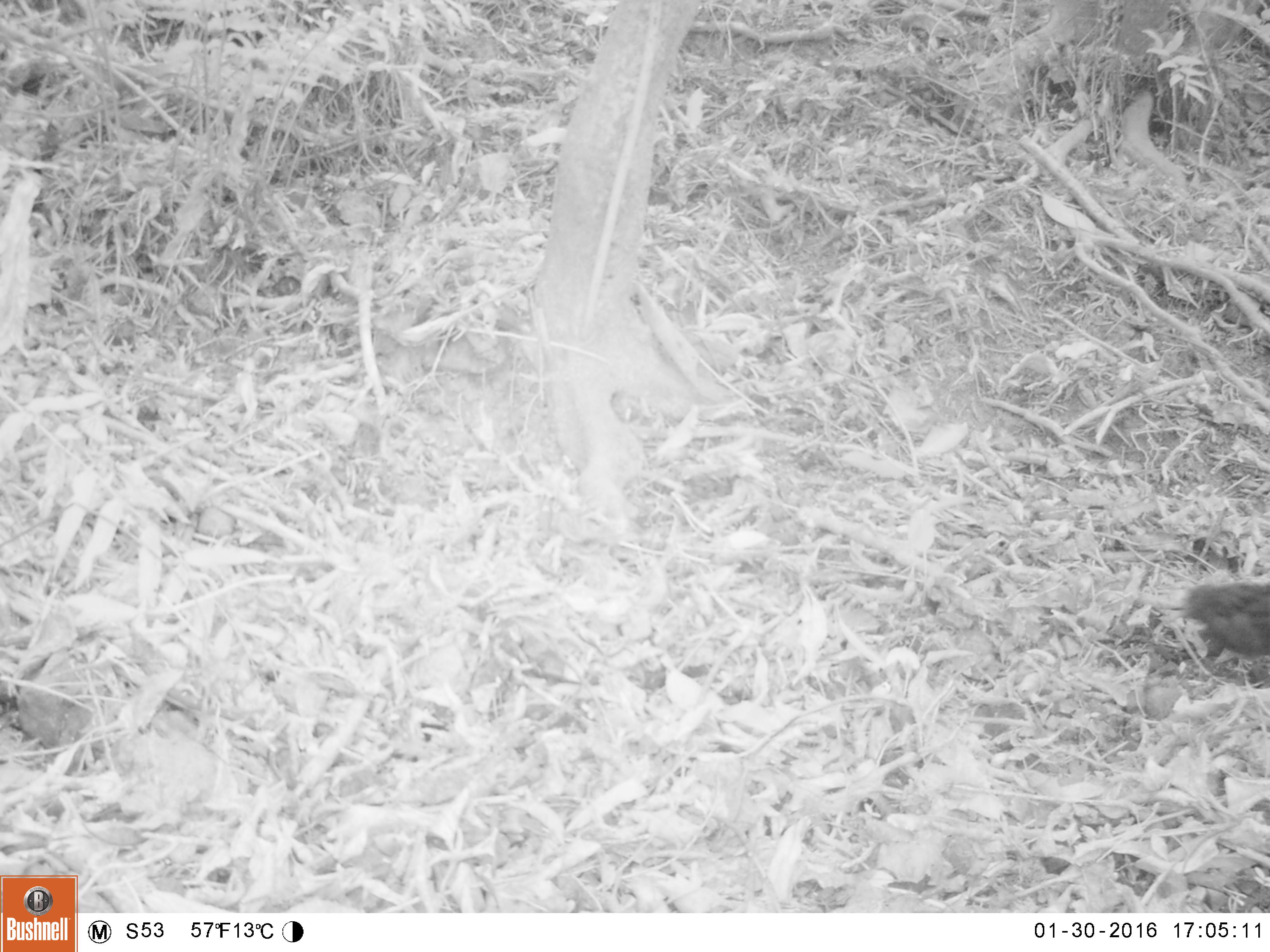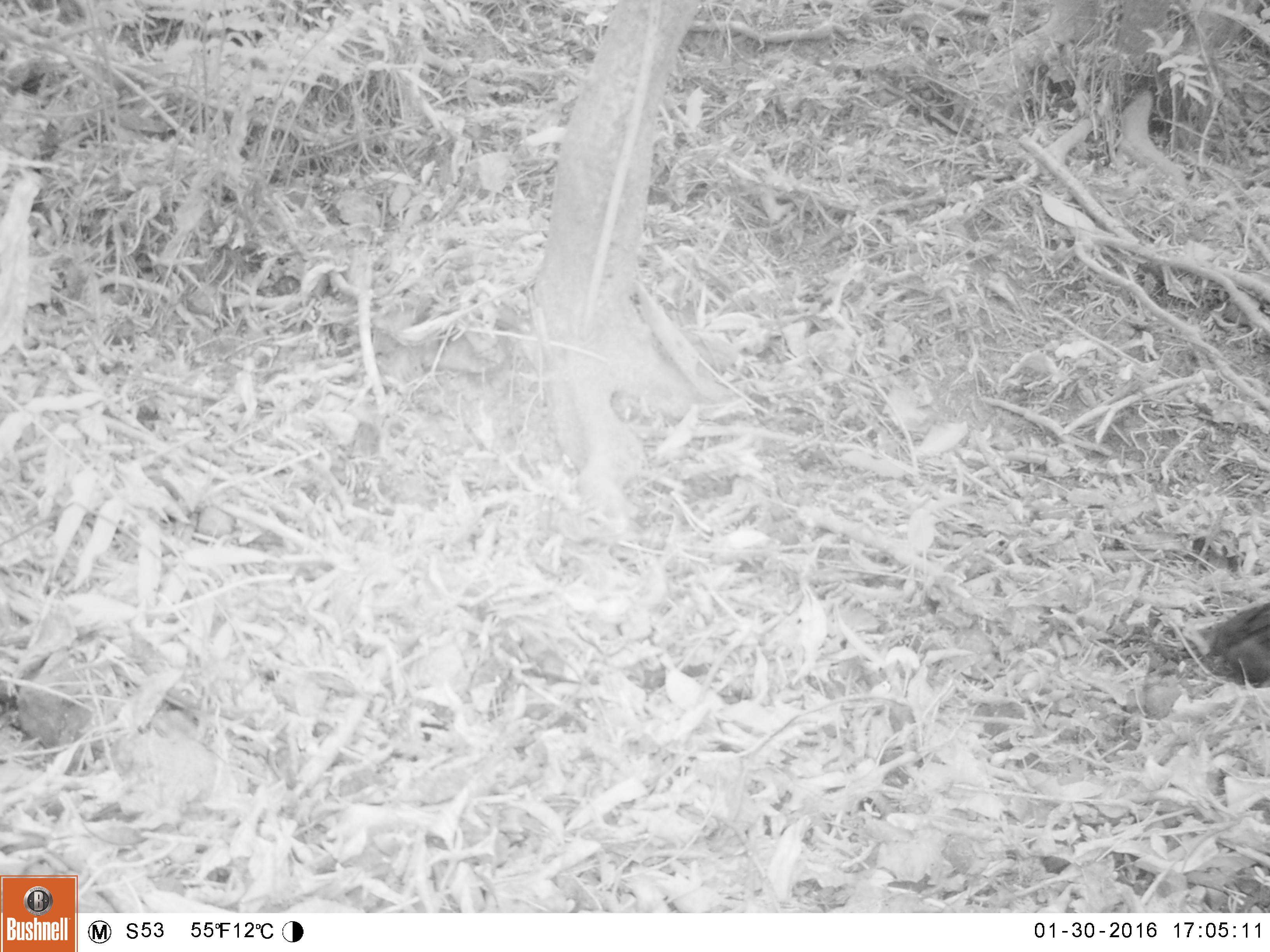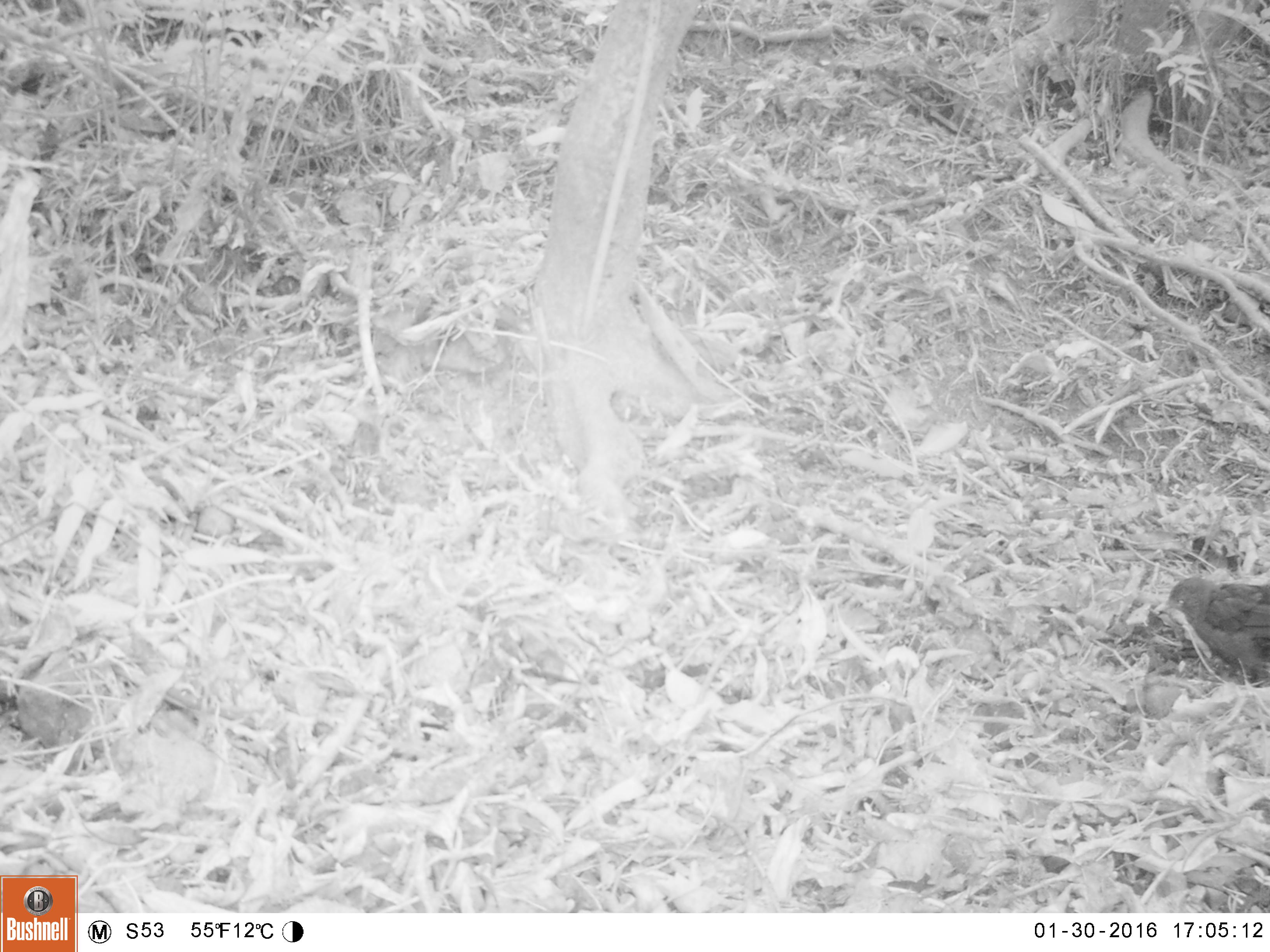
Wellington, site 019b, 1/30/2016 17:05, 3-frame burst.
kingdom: Animalia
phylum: Chordata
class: Aves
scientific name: Aves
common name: bird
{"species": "bird (Aves)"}